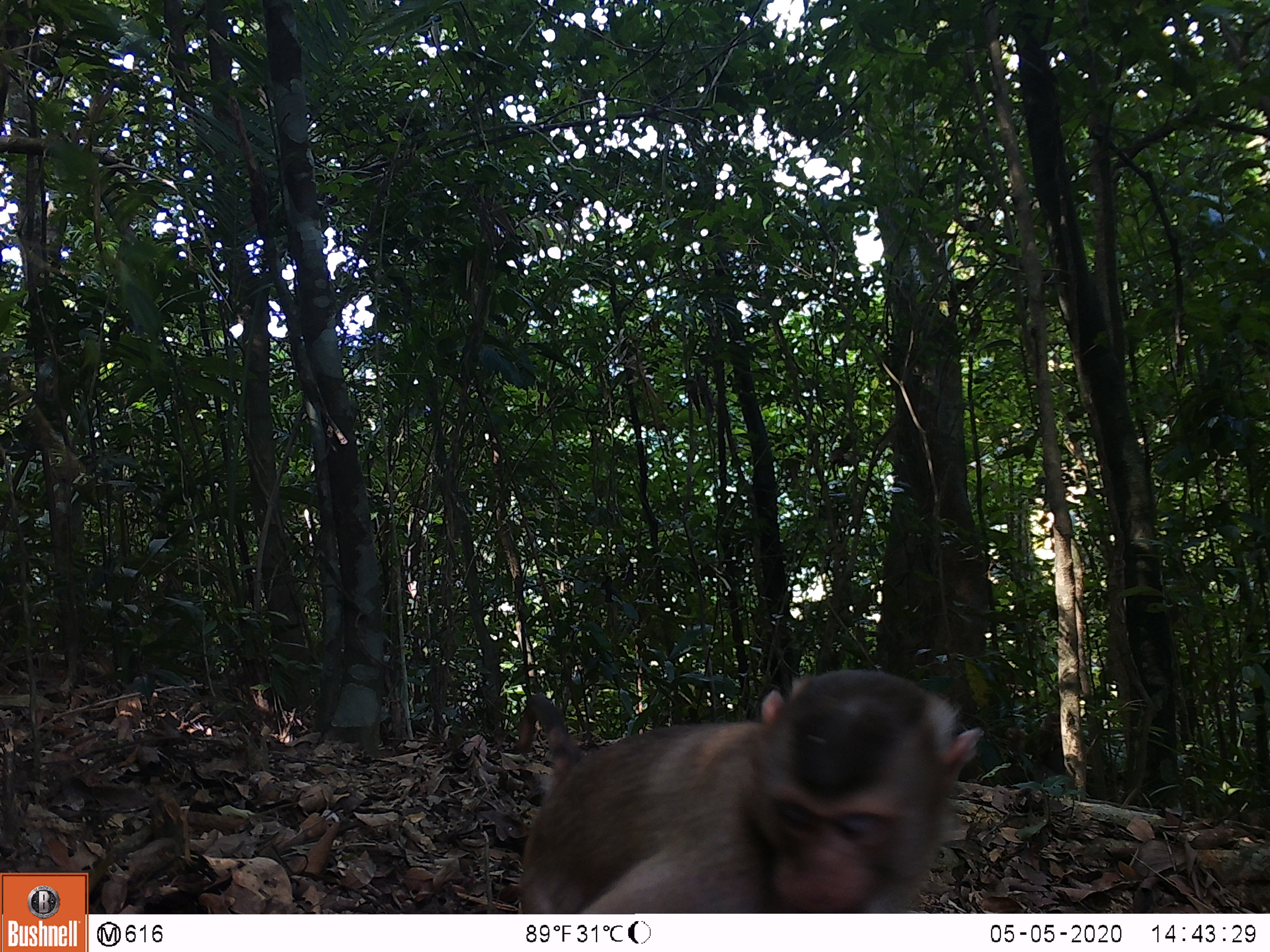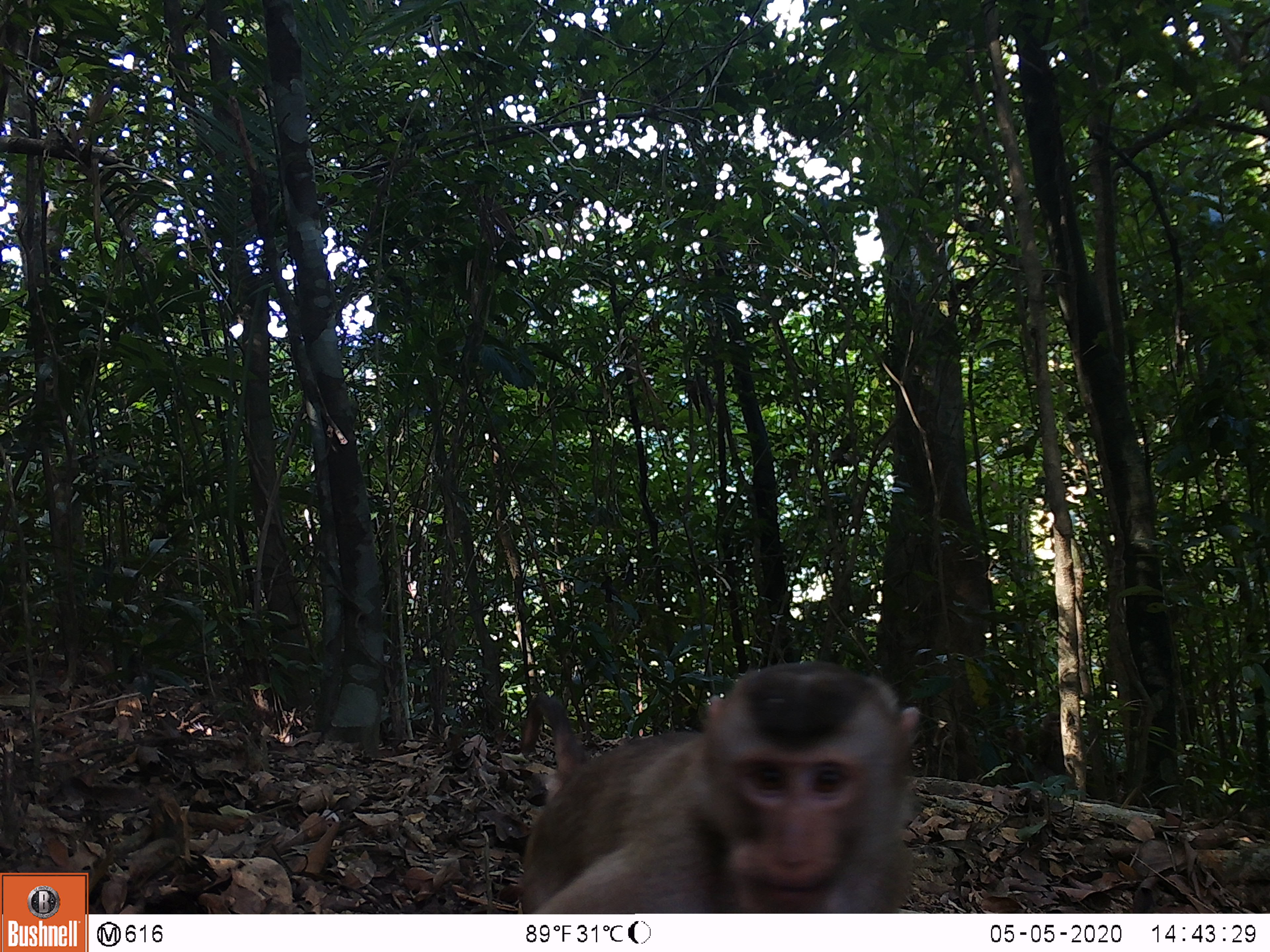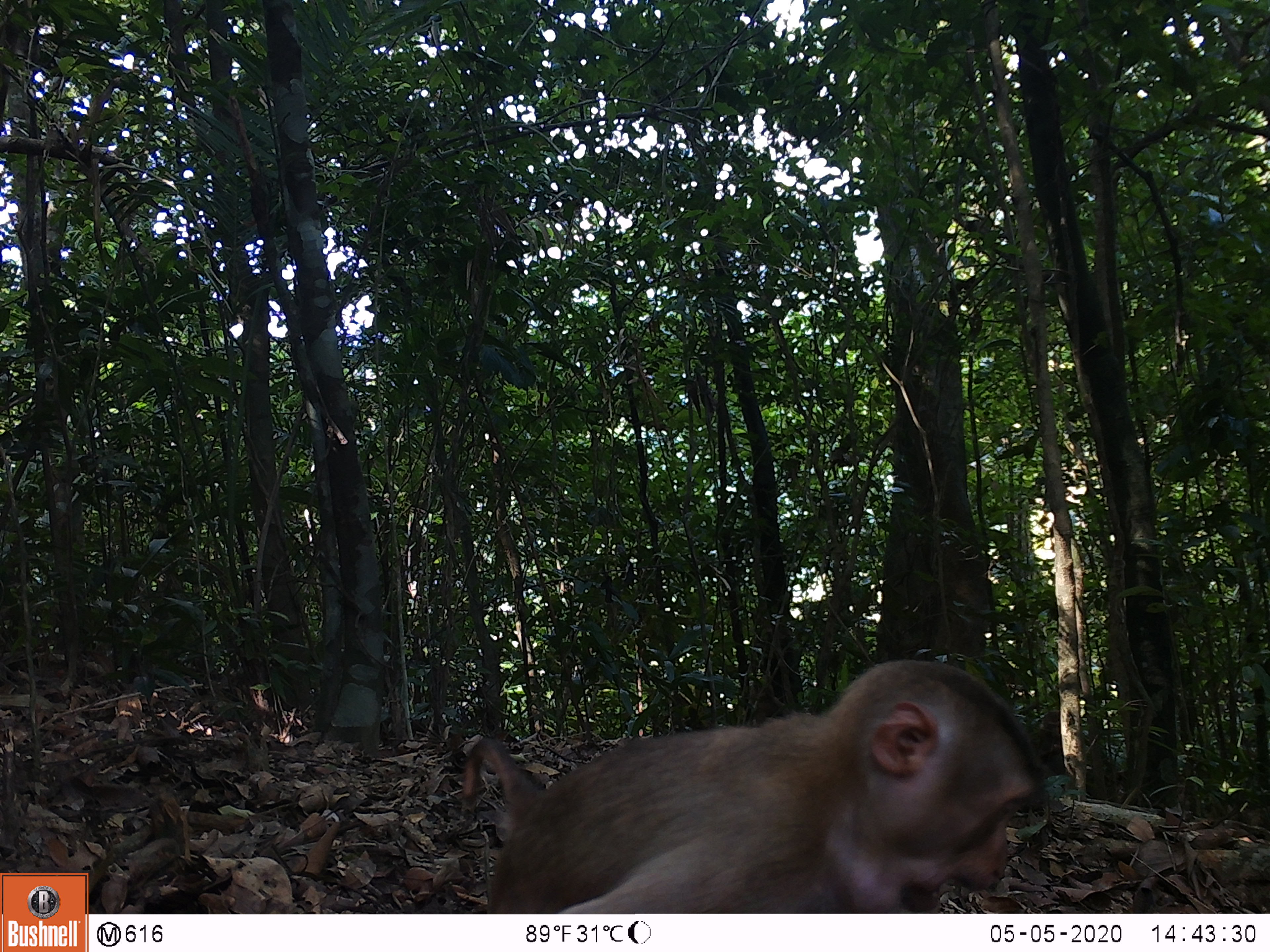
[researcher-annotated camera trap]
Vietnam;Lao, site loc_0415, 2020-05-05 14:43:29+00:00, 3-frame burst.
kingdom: Animalia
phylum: Chordata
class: Mammalia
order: Primates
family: Cercopithecidae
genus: Macaca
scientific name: Macaca nemestrina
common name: pig-tailed macaque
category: pig tailed macaque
Pig tailed macaque (pig-tailed macaque) (Macaca nemestrina). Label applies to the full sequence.